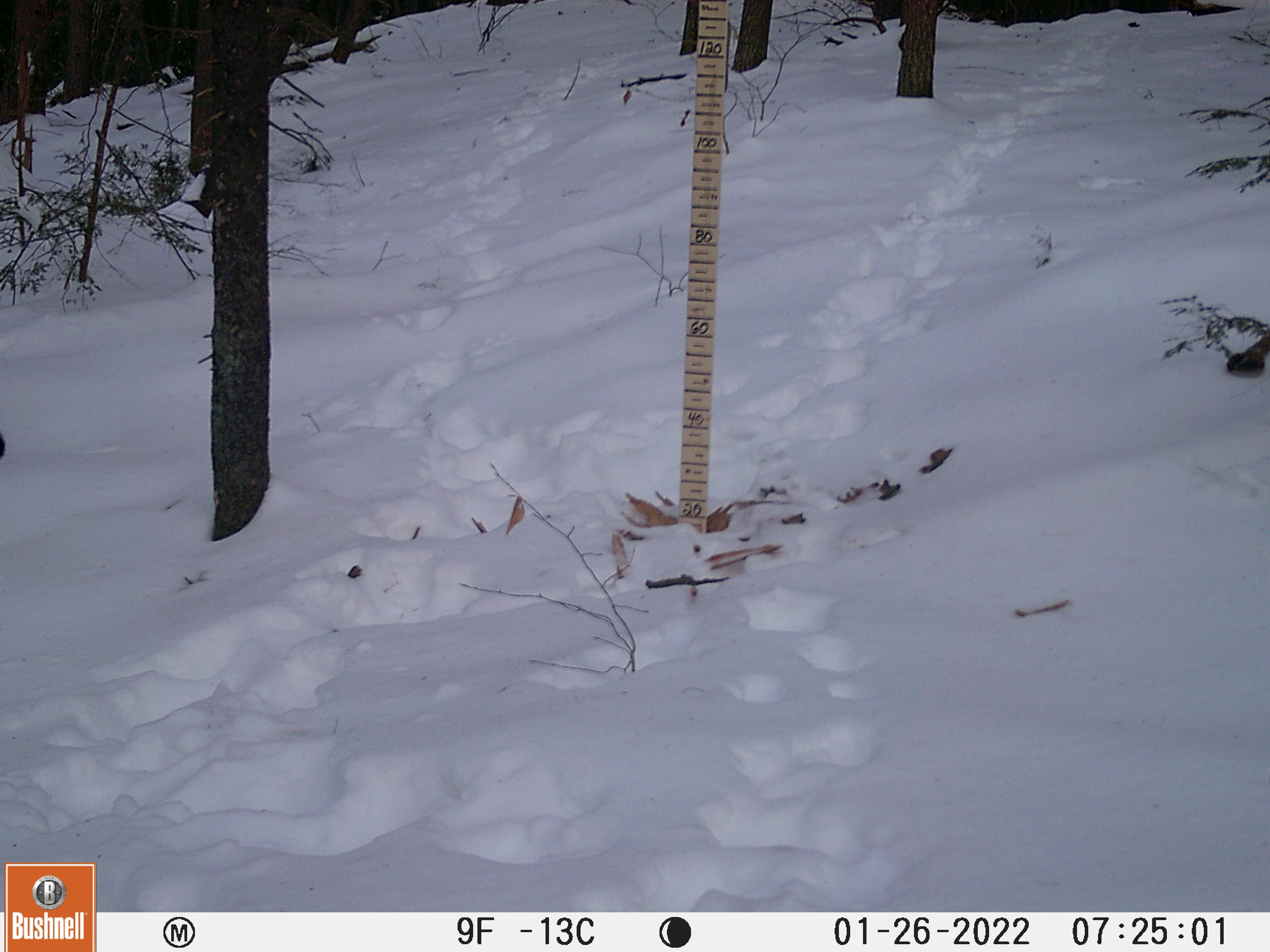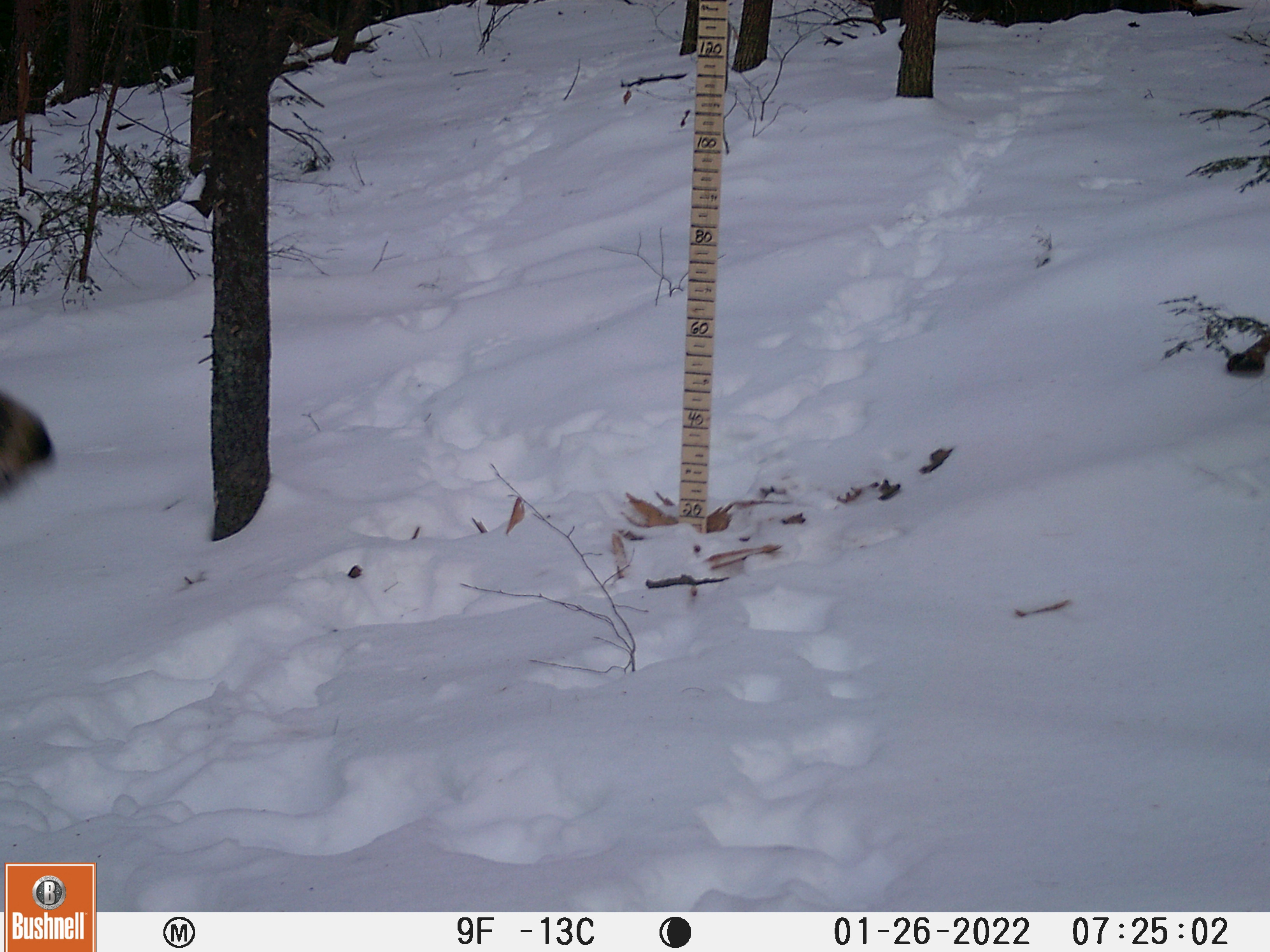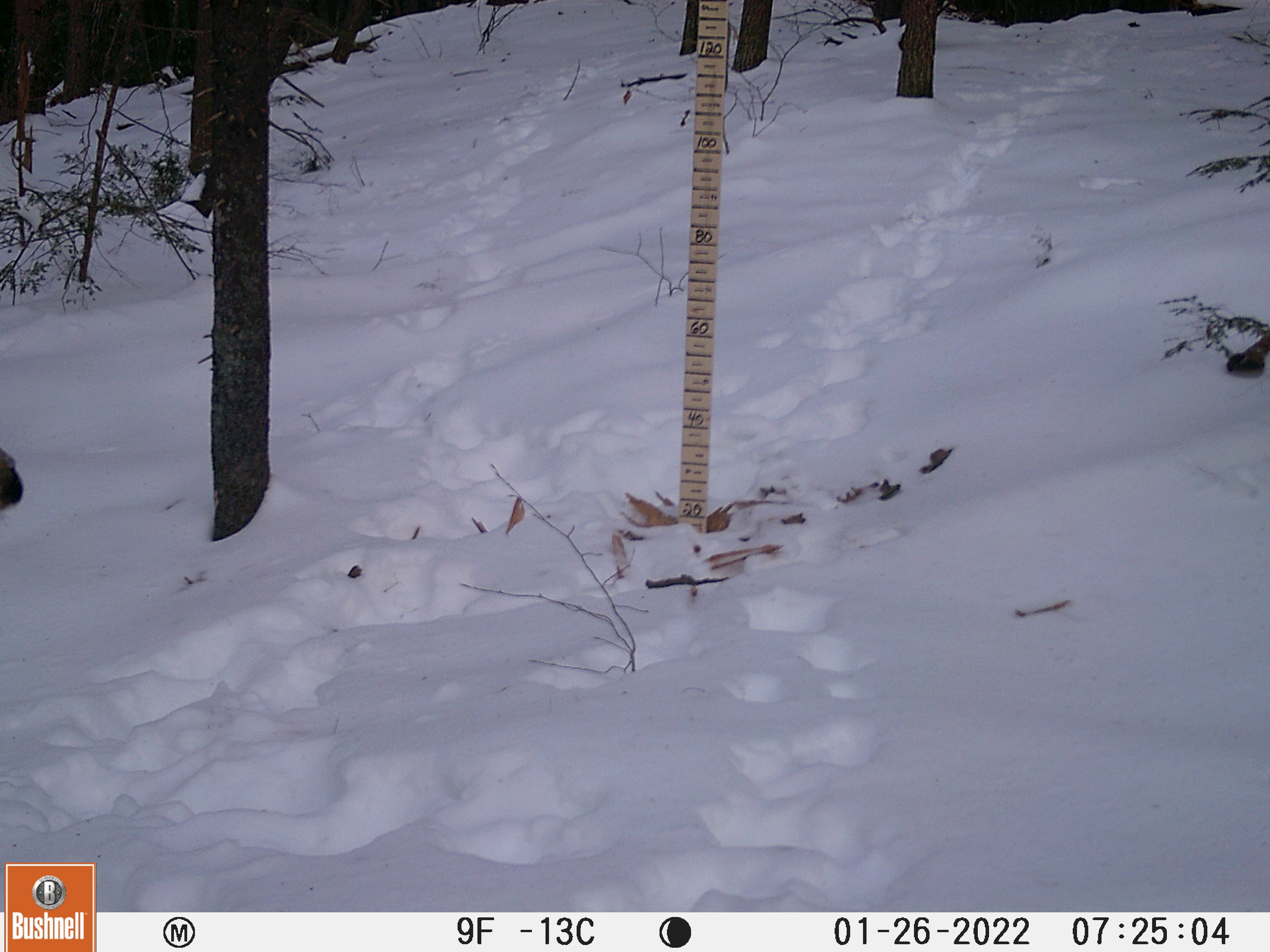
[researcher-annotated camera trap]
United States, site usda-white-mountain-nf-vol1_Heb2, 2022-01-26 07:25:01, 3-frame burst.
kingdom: Animalia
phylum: Chordata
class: Mammalia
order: Artiodactyla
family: Cervidae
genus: Odocoileus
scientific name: Odocoileus virginianus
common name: white-tailed deer